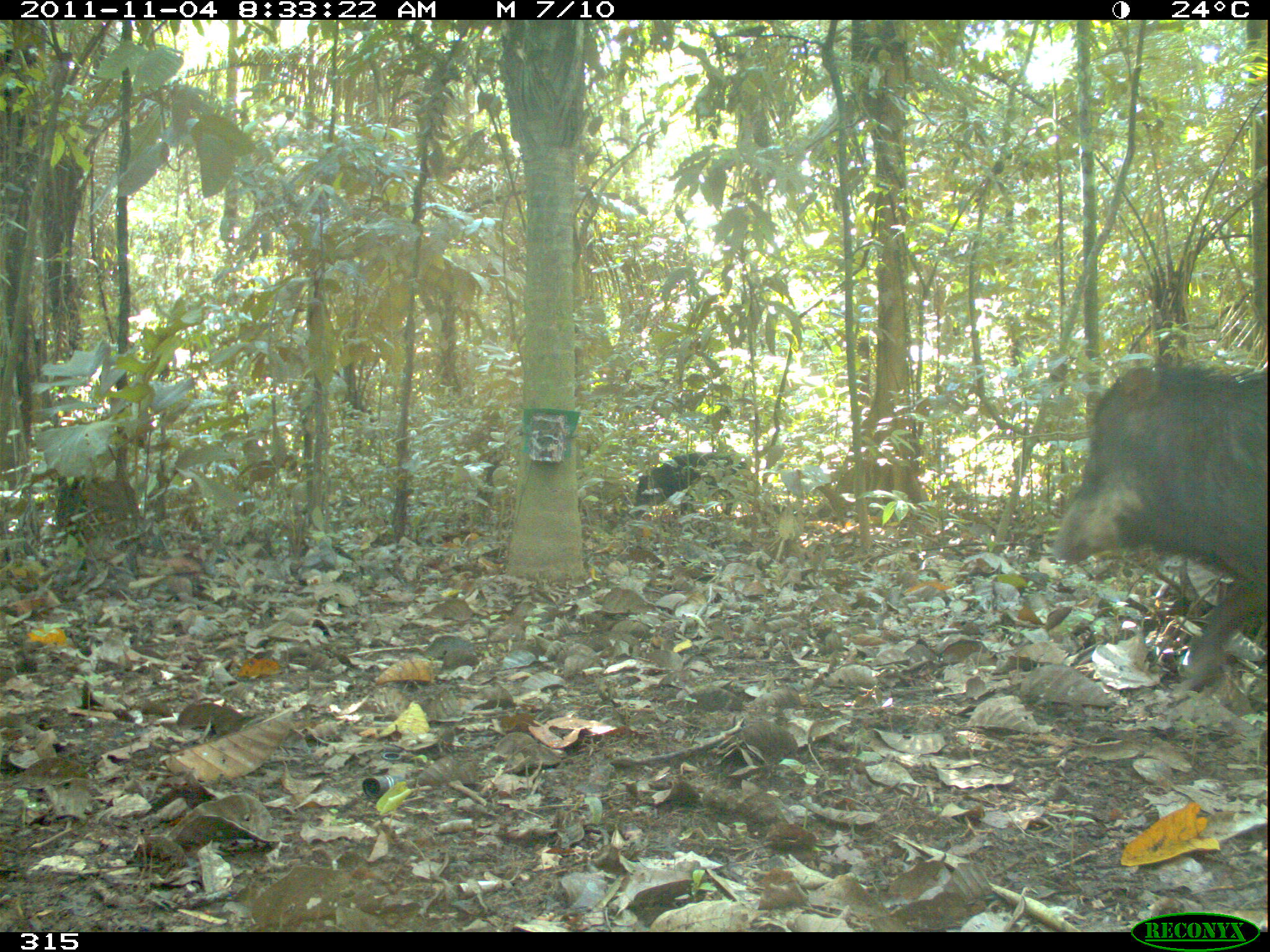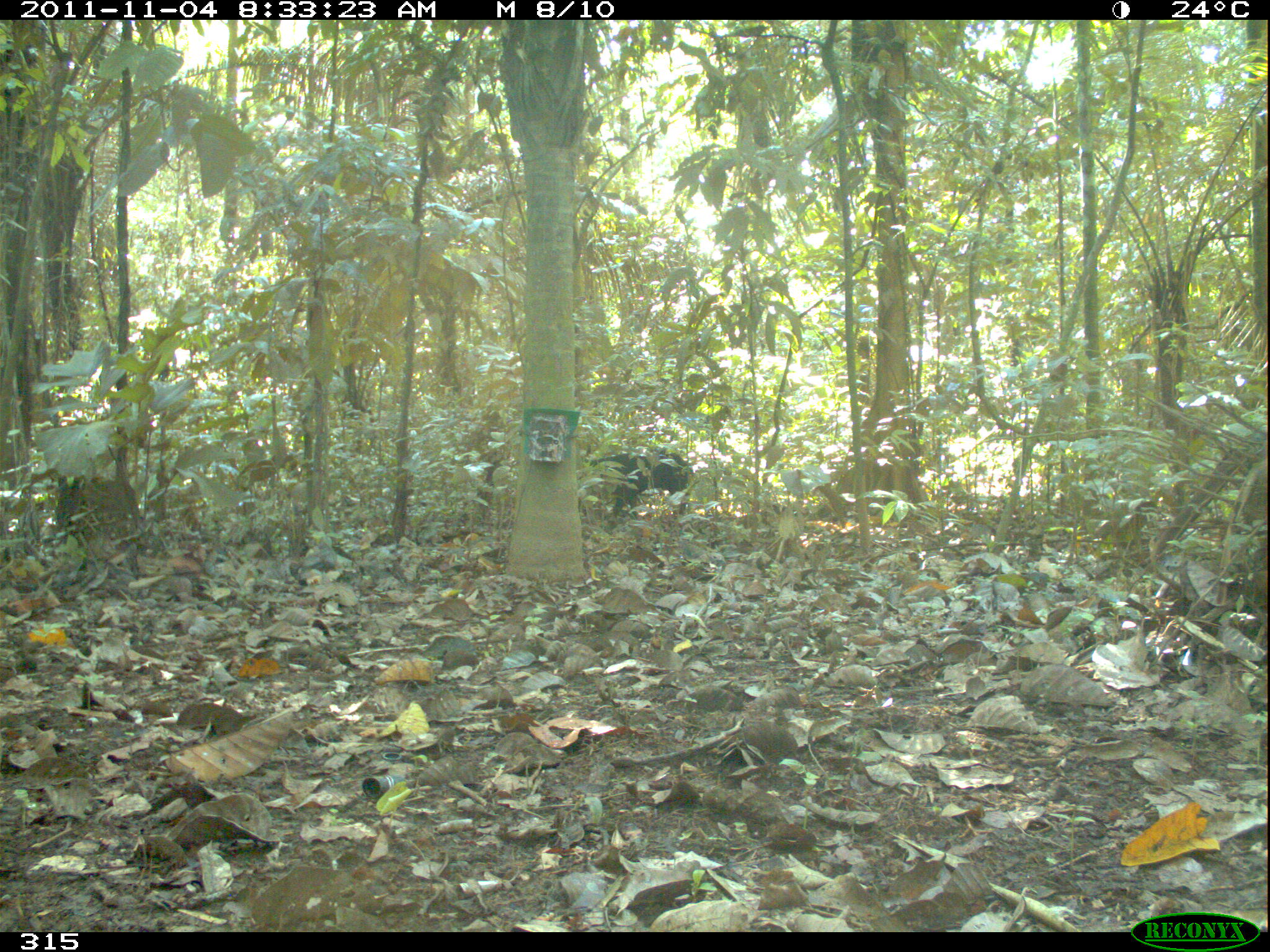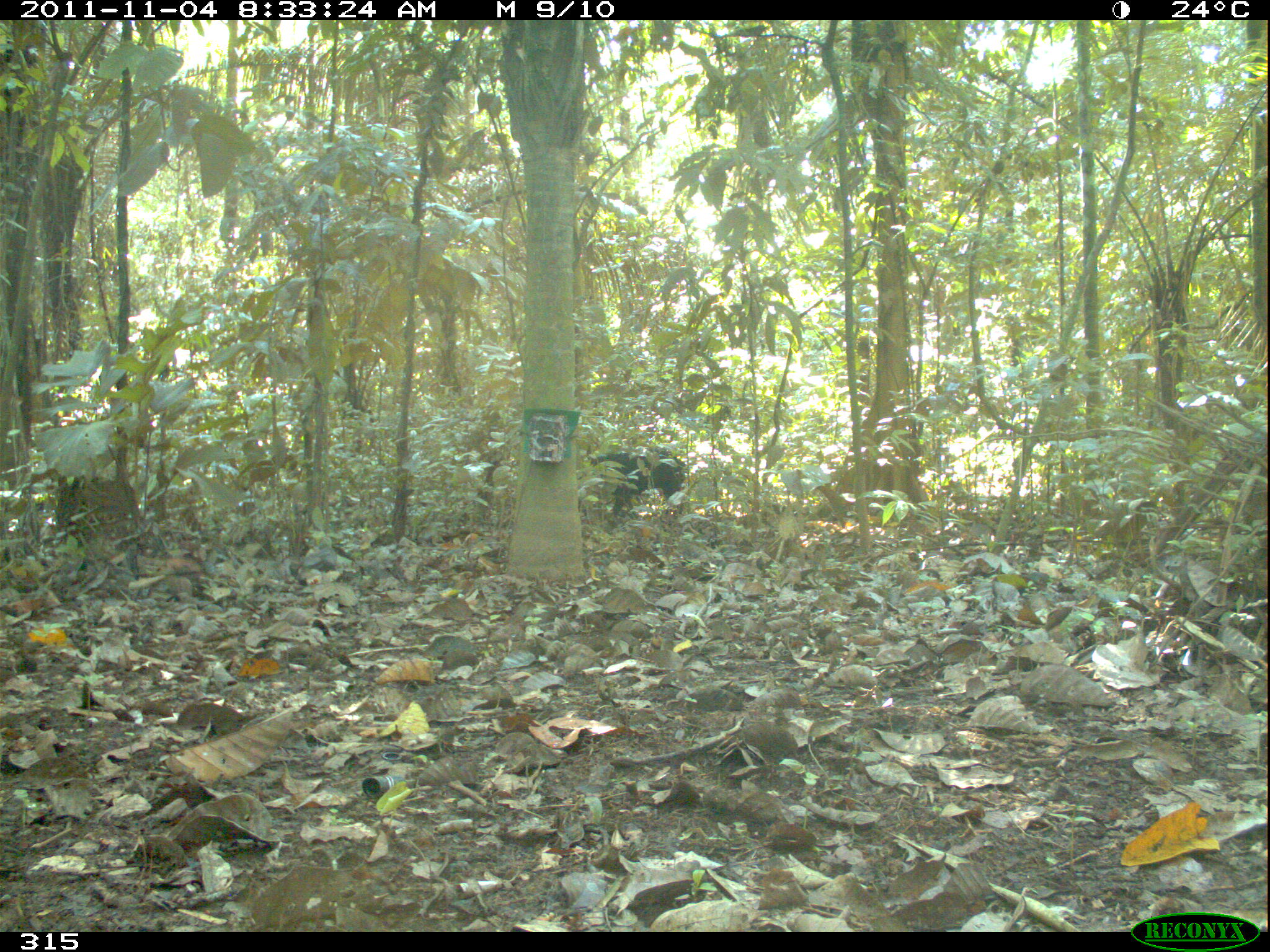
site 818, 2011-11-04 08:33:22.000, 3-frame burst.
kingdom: Animalia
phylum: Chordata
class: Mammalia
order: Artiodactyla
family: Tayassuidae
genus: Tayassu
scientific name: Tayassu pecari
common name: white-lipped peccary